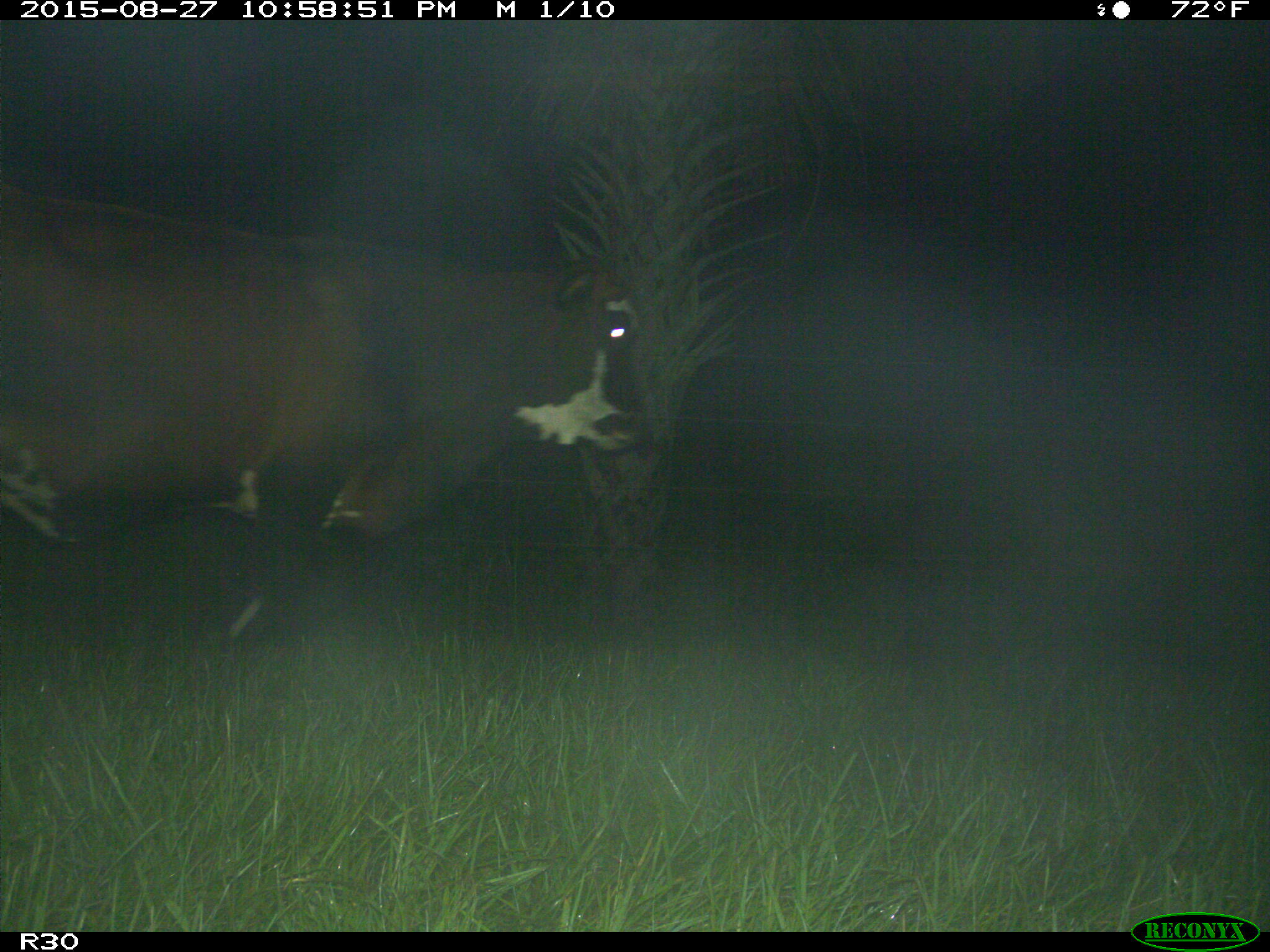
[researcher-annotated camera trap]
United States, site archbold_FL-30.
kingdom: Animalia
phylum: Chordata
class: Mammalia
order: Artiodactyla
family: Bovidae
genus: Bos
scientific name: Bos taurus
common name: domestic cow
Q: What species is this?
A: Bos taurus (domestic cow).